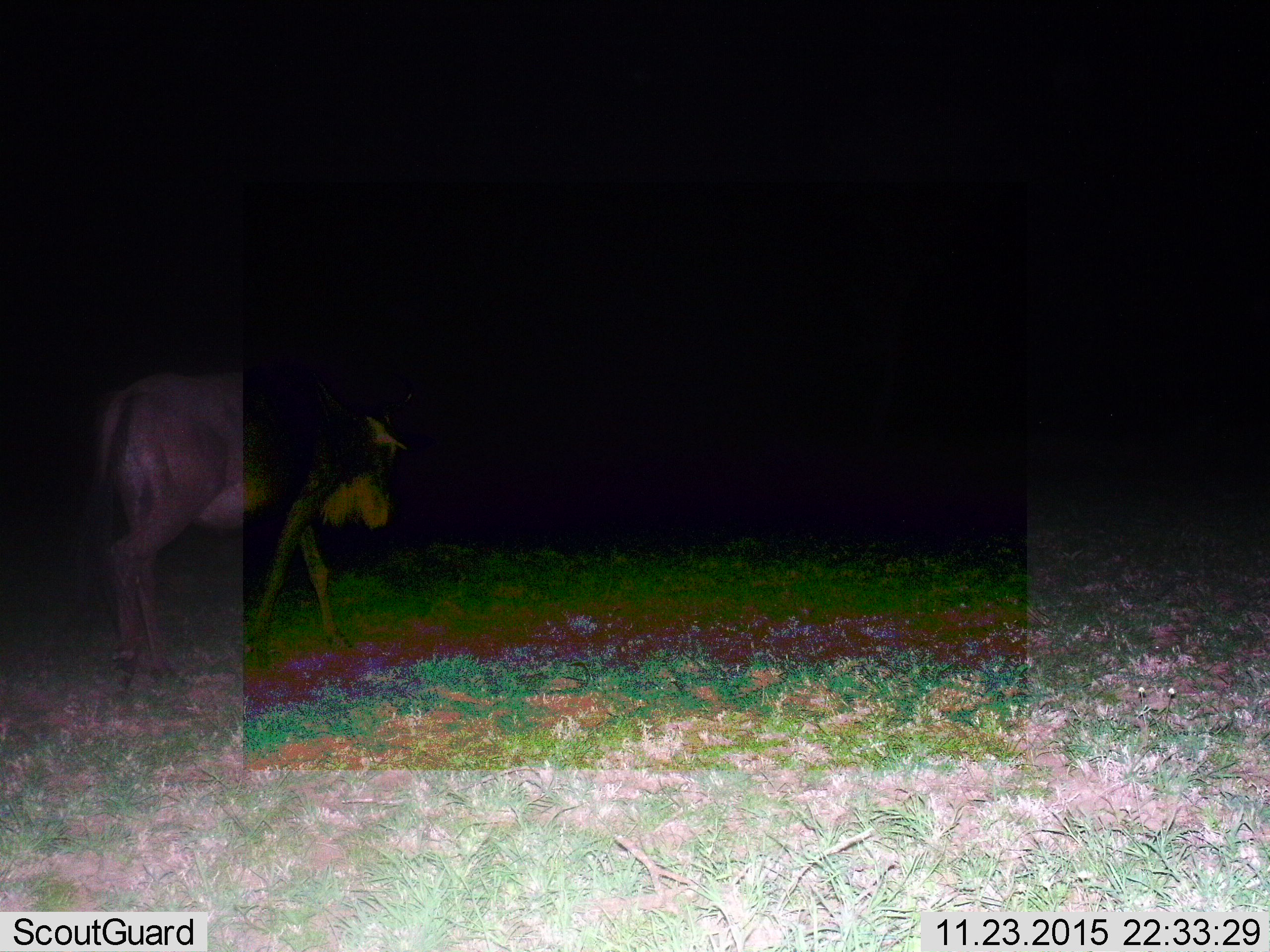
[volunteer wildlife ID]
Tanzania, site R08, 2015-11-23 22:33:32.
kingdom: Animalia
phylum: Chordata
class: Mammalia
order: Artiodactyla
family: Bovidae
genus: Connochaetes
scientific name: Connochaetes taurinus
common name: blue wildebeest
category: wildebeest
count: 1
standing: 0%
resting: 0%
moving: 100%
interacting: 0%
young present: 0%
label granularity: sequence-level